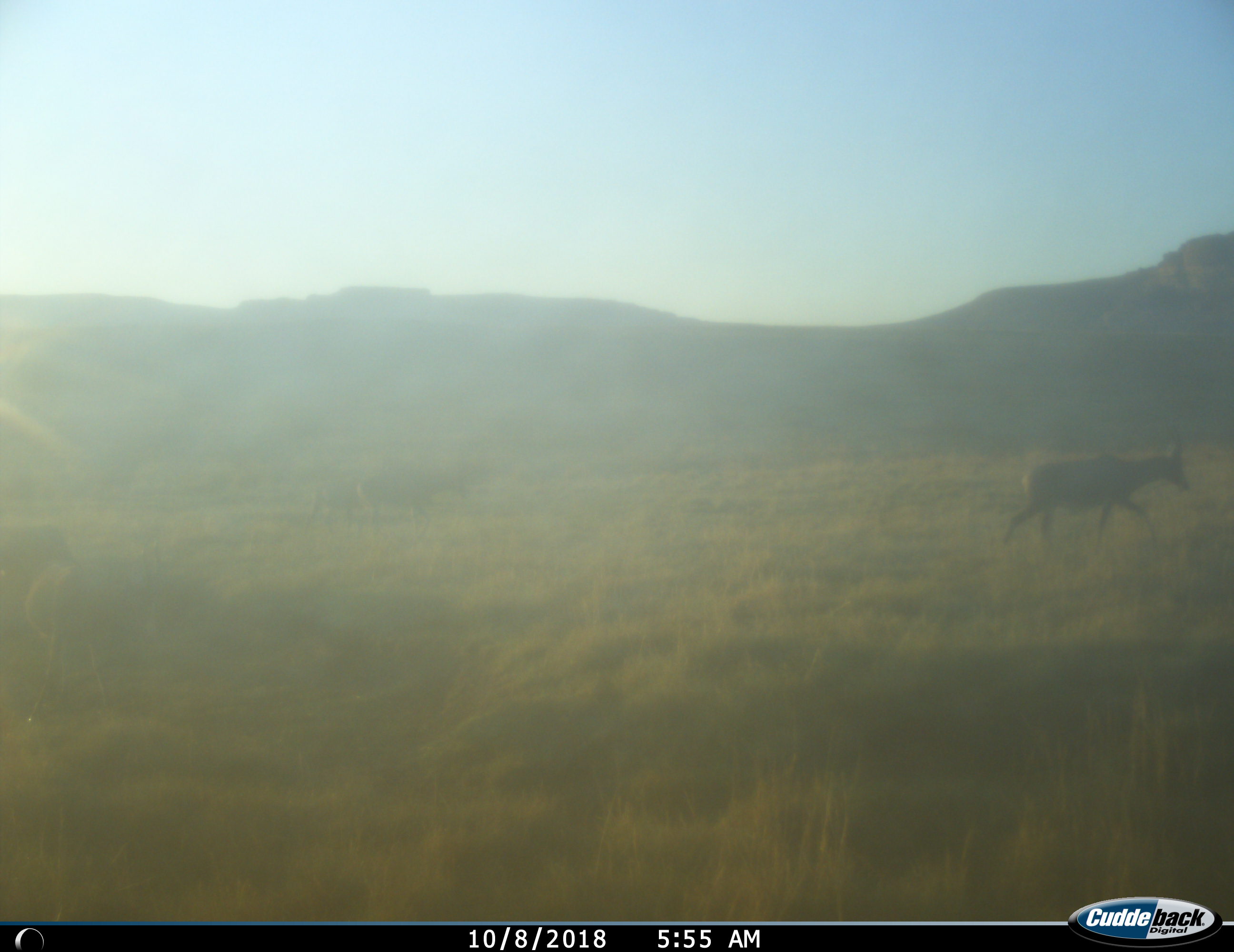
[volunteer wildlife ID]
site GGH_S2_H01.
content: unidentified animal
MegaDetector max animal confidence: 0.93